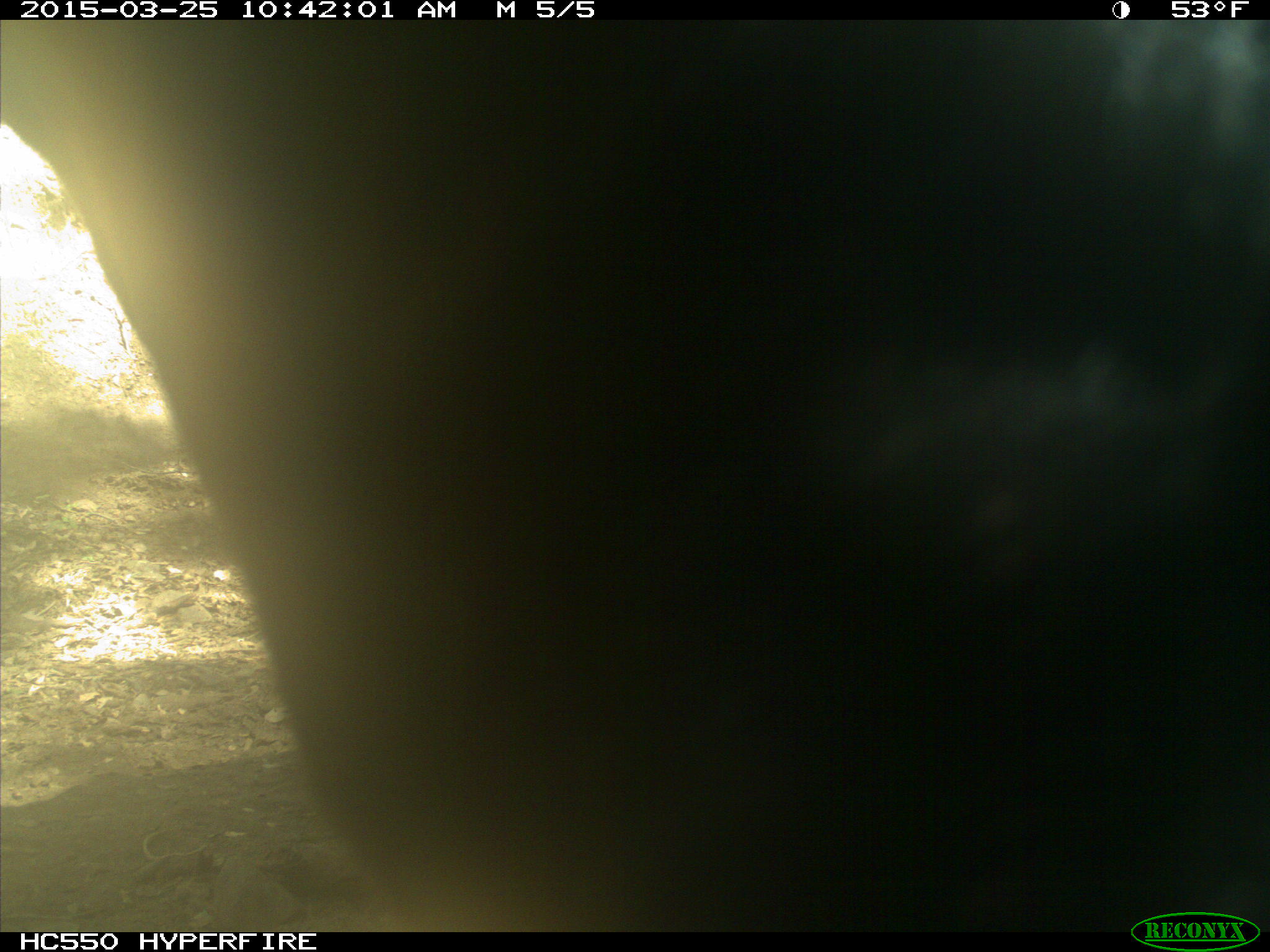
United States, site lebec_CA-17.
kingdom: Animalia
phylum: Chordata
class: Mammalia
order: Artiodactyla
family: Bovidae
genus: Bos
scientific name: Bos taurus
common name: domestic cow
Bos taurus (domestic cow).